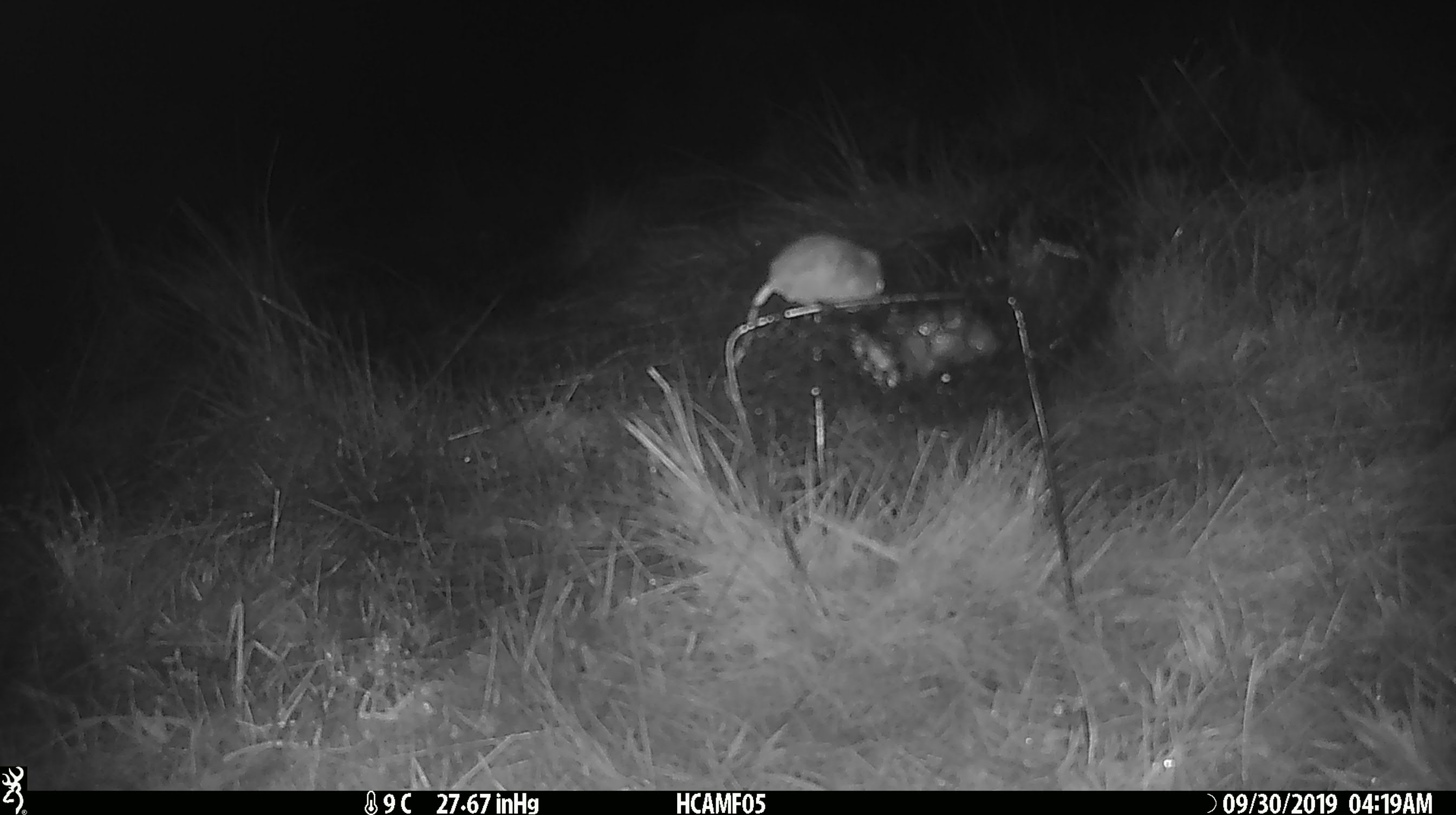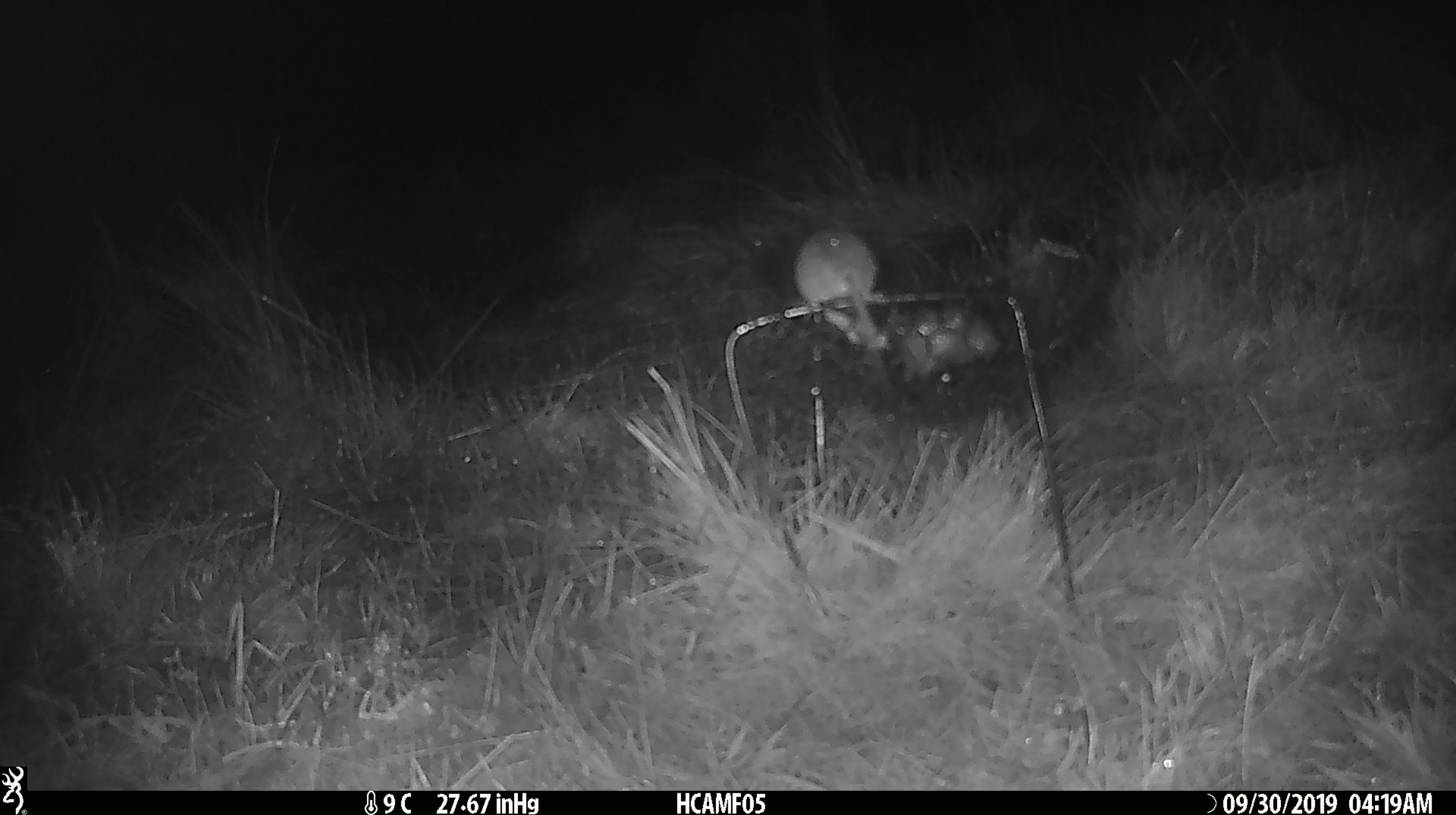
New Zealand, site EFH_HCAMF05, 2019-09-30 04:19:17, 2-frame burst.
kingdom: Animalia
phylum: Chordata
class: Mammalia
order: Rodentia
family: Muridae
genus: Mus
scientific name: Mus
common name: mouse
Mouse (Mus).